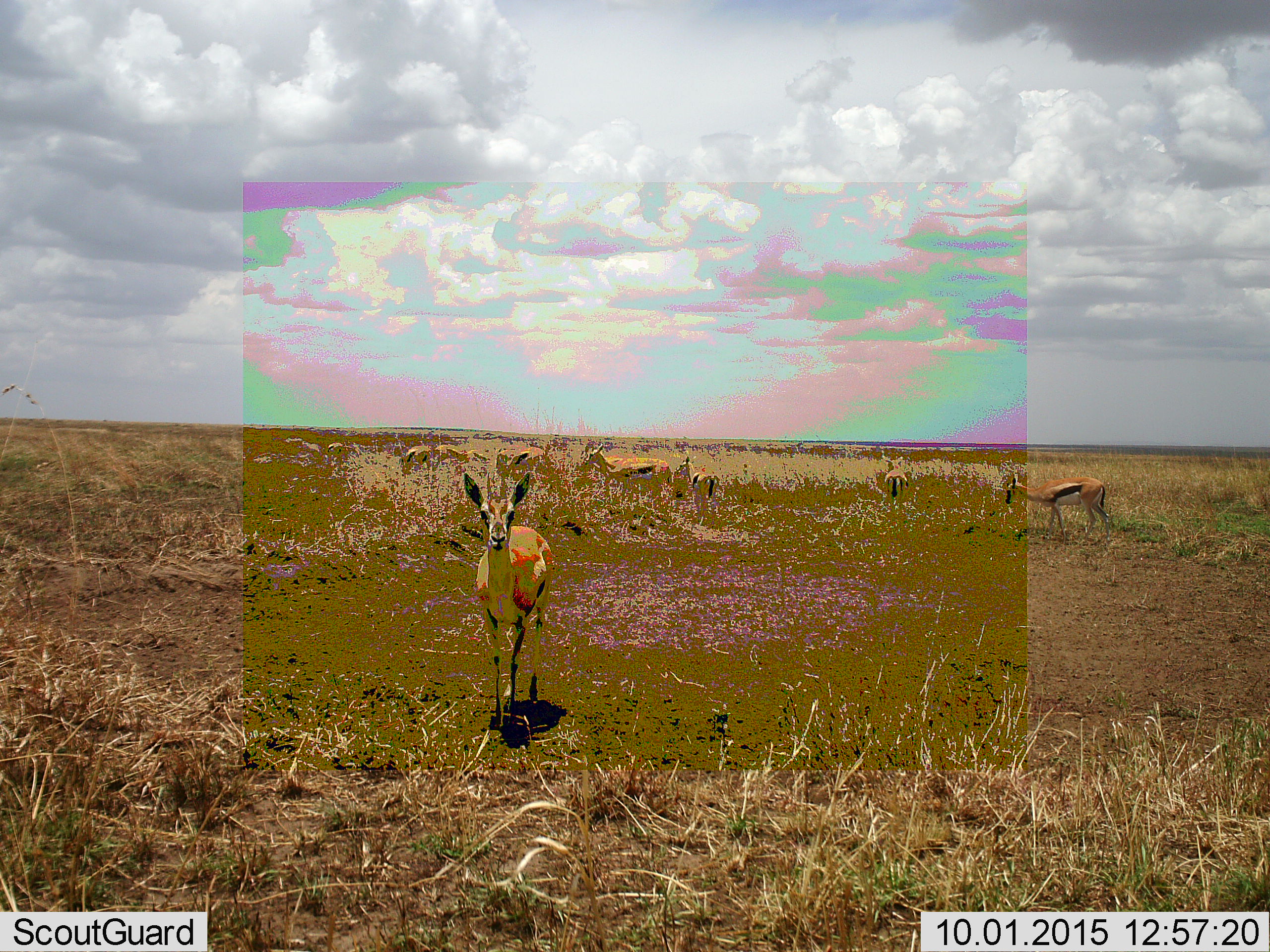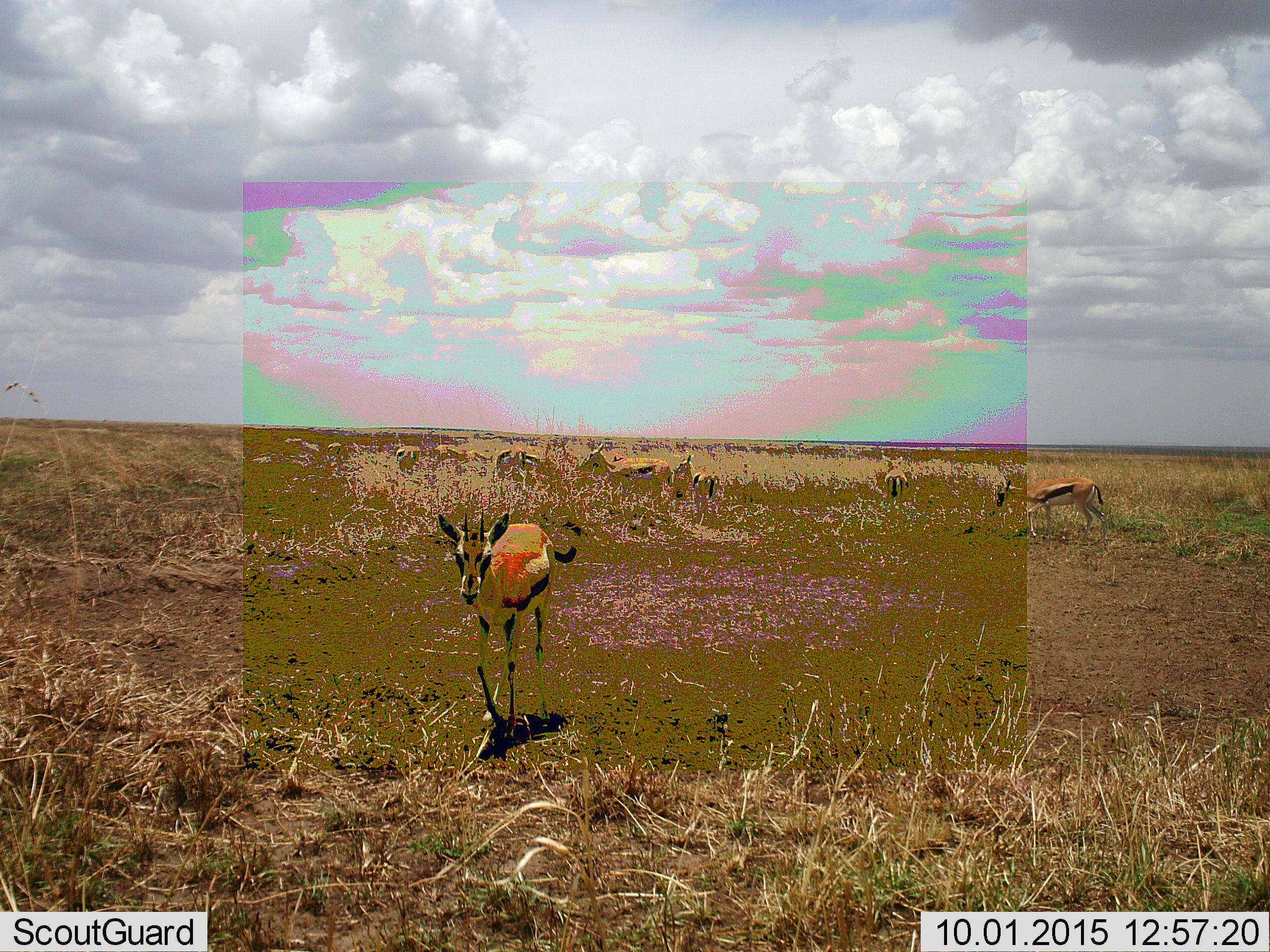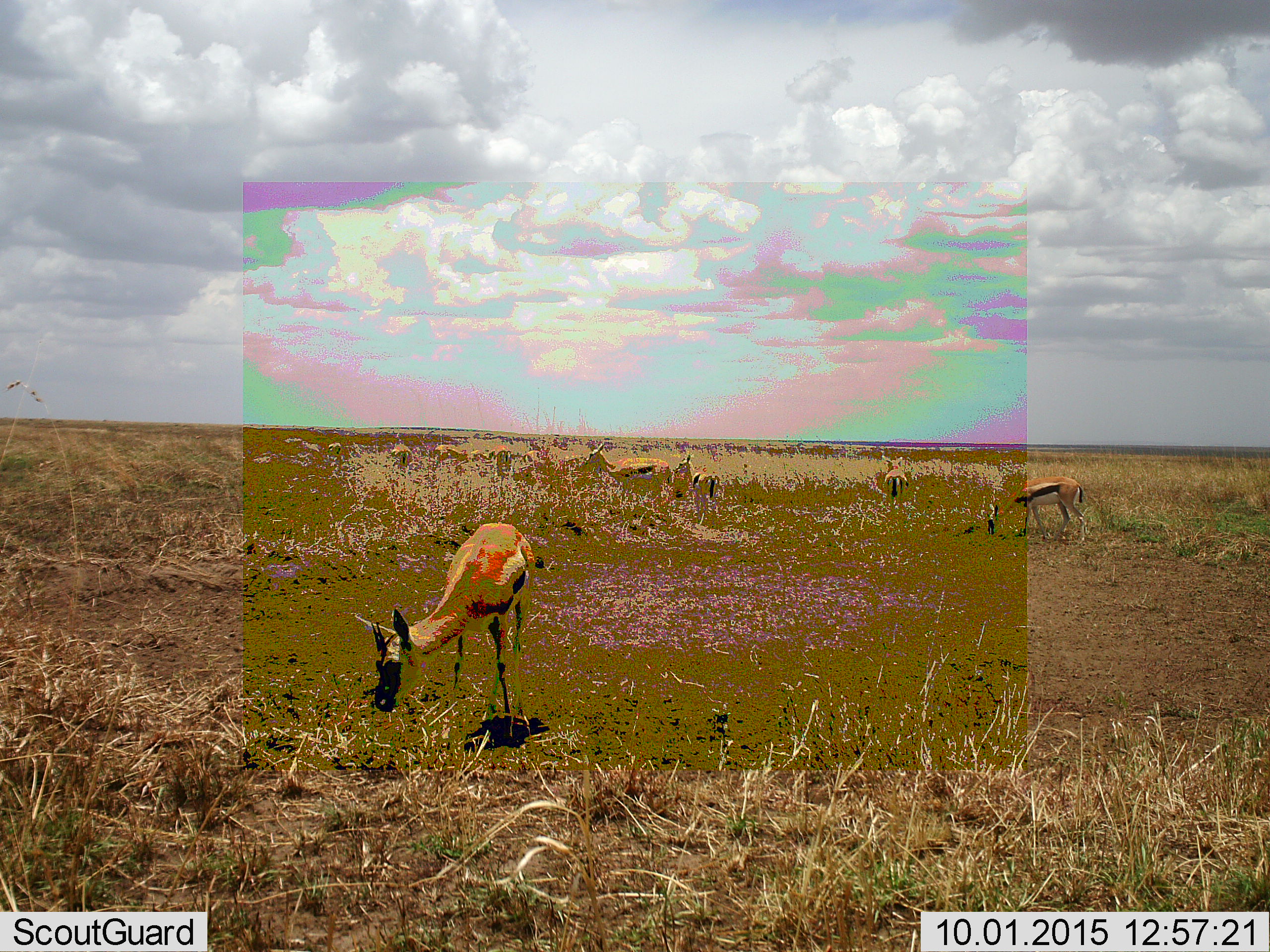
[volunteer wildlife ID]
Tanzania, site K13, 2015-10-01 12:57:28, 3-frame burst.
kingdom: Animalia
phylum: Chordata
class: Mammalia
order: Artiodactyla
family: Bovidae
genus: Eudorcas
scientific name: Eudorcas thomsonii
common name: thomson's gazelle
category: gazellethomsons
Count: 8.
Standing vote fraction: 78%.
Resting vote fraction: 0%.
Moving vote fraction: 89%.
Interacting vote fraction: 0%.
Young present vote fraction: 33%.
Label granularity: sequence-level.